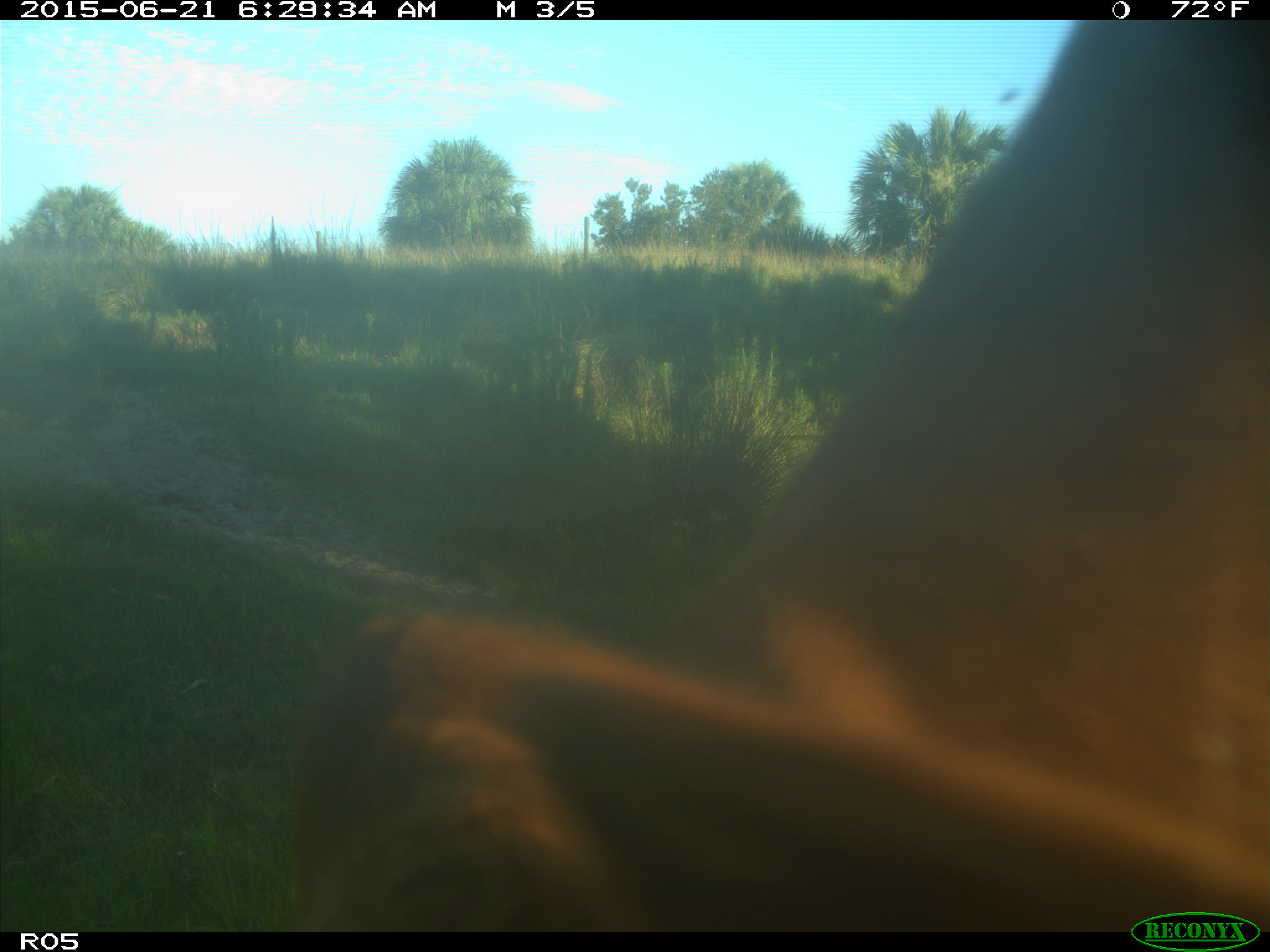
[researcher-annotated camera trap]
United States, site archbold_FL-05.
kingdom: Animalia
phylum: Chordata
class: Mammalia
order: Artiodactyla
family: Bovidae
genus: Bos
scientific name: Bos taurus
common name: domestic cow